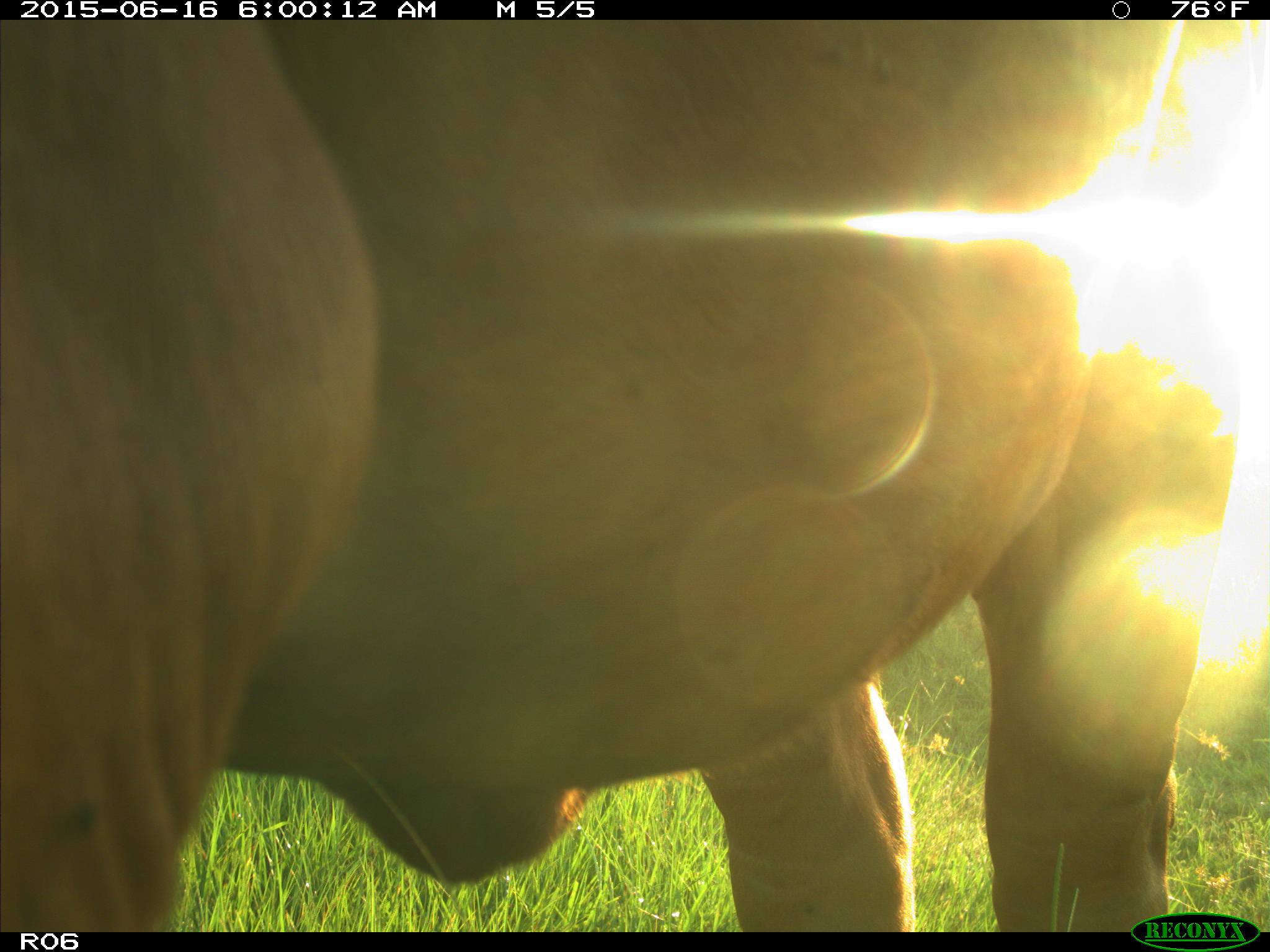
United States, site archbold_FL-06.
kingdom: Animalia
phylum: Chordata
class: Mammalia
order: Artiodactyla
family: Bovidae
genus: Bos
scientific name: Bos taurus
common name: domestic cow